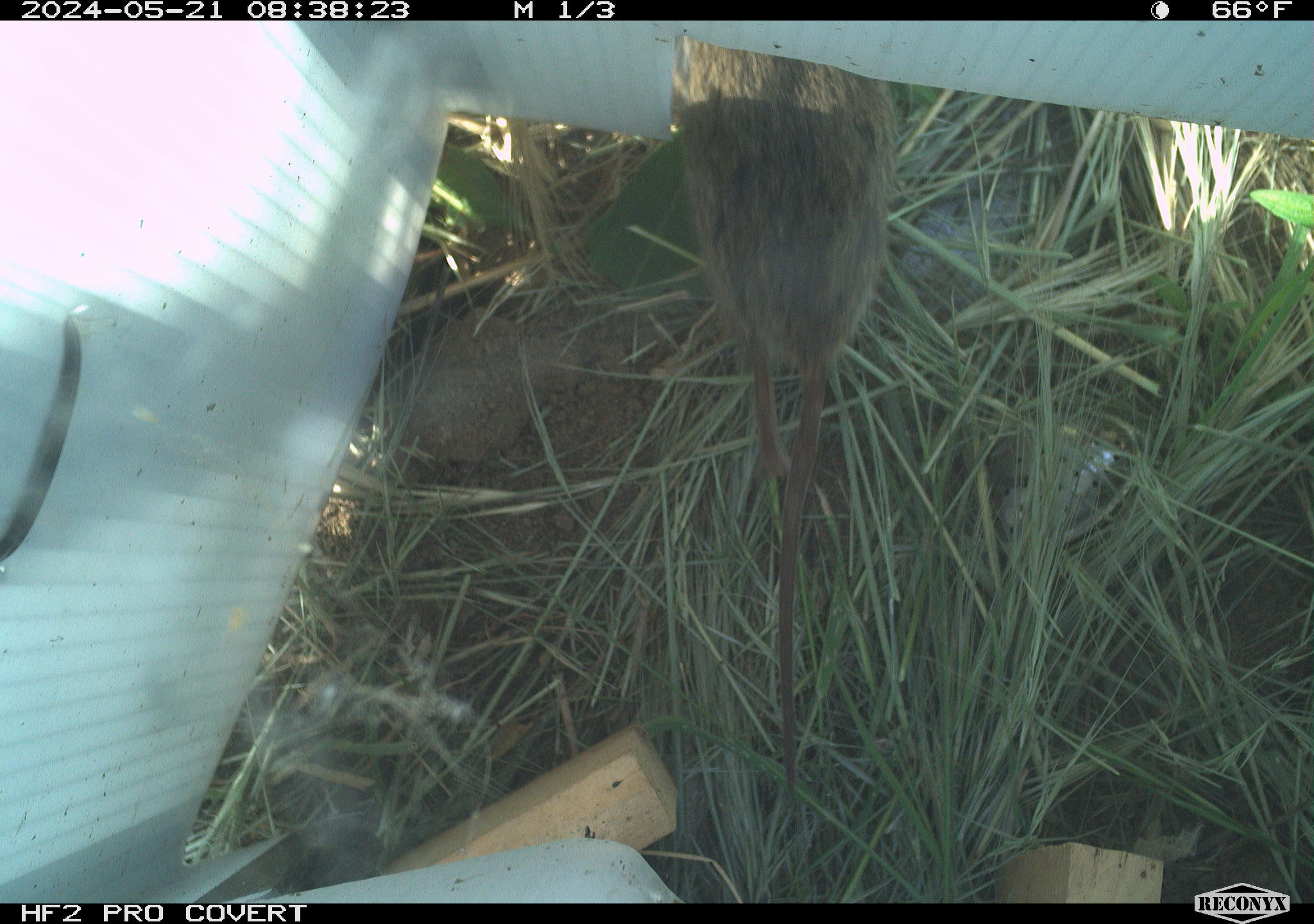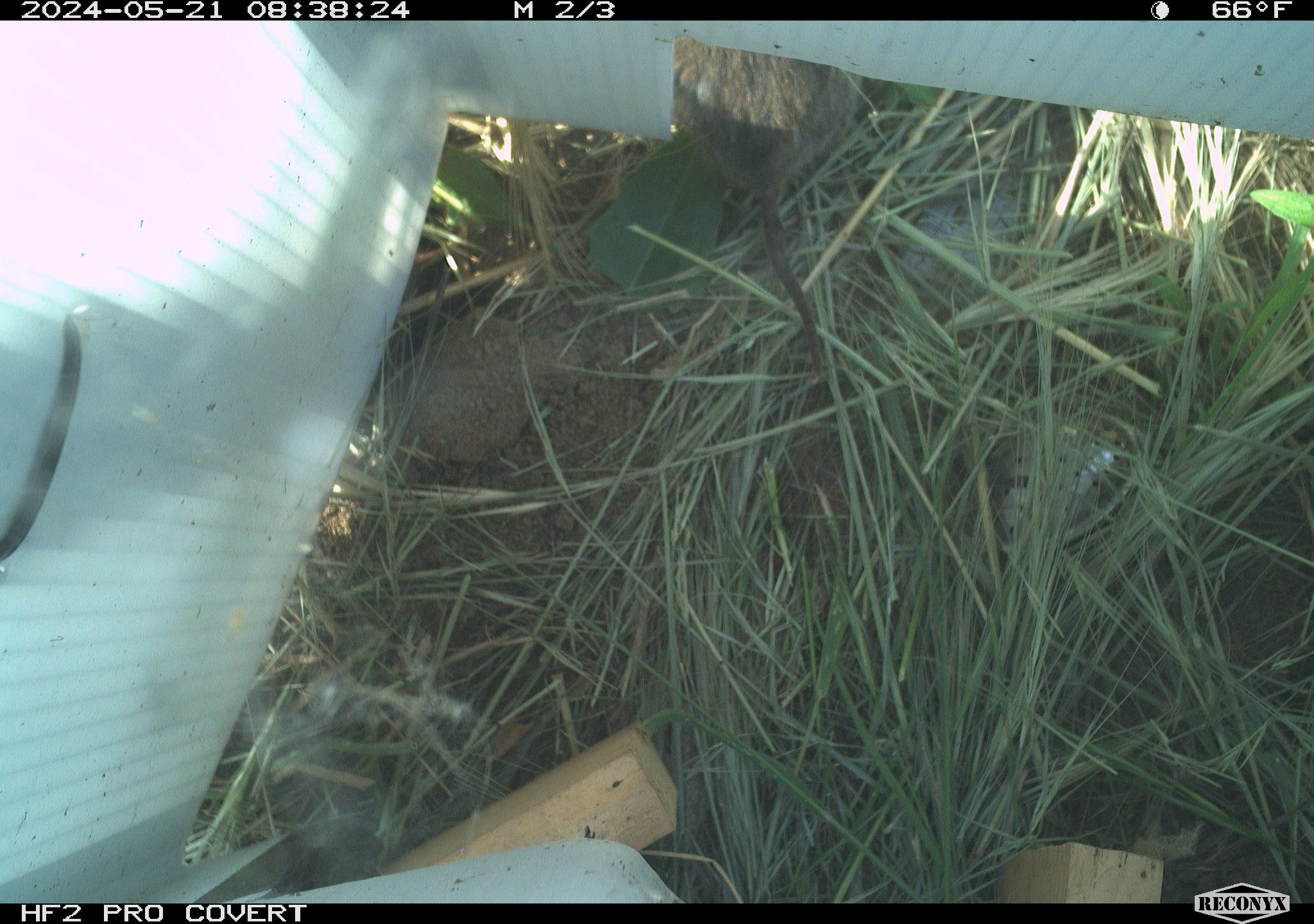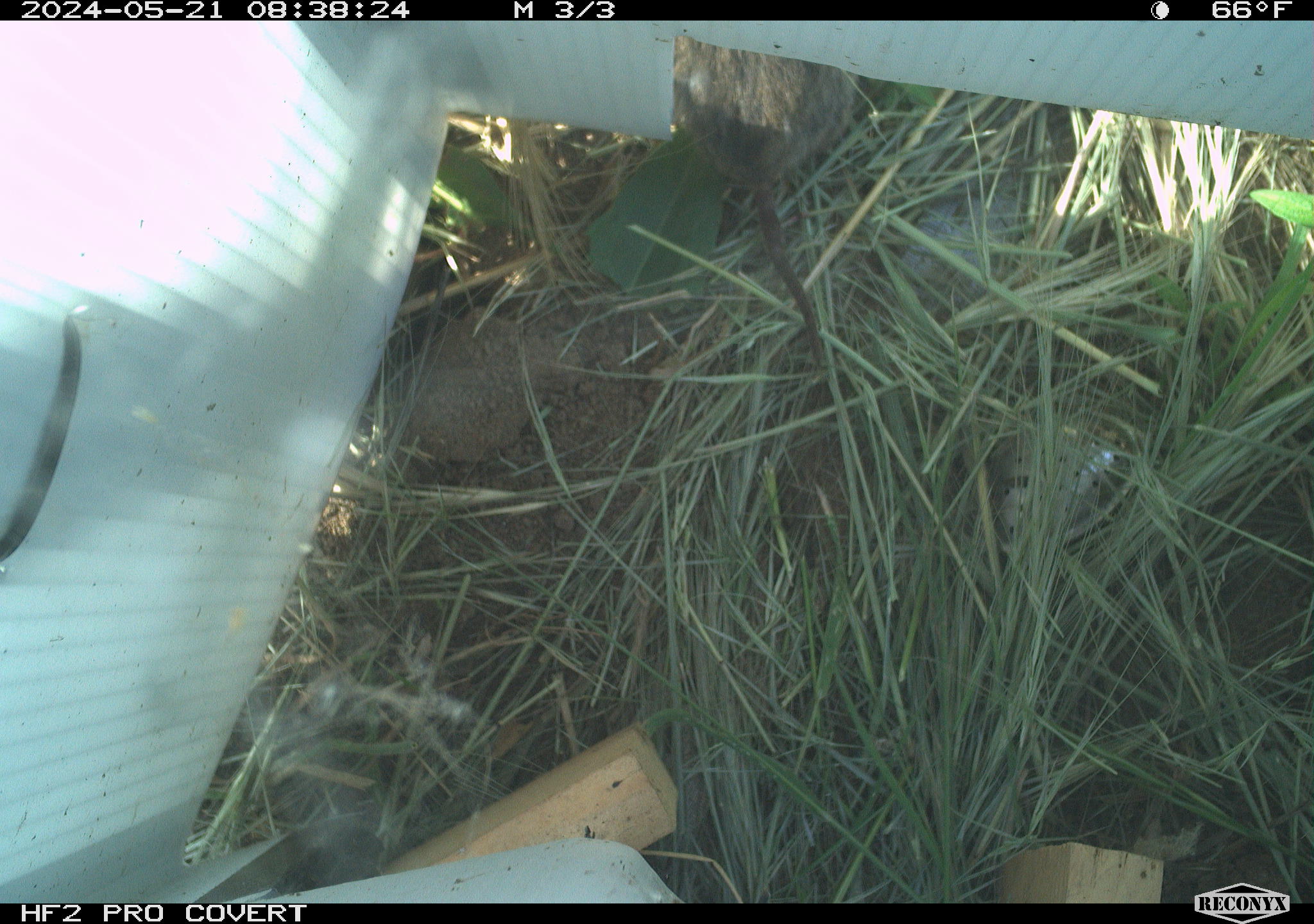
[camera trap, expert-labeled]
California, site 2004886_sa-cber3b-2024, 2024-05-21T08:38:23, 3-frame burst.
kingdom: Animalia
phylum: Chordata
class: Mammalia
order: Rodentia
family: Cricetidae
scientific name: Arvicolinae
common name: voles, lemmings, and muskrats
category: arvicolinae subfamily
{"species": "arvicolinae subfamily (voles, lemmings, and muskrats) (Arvicolinae)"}